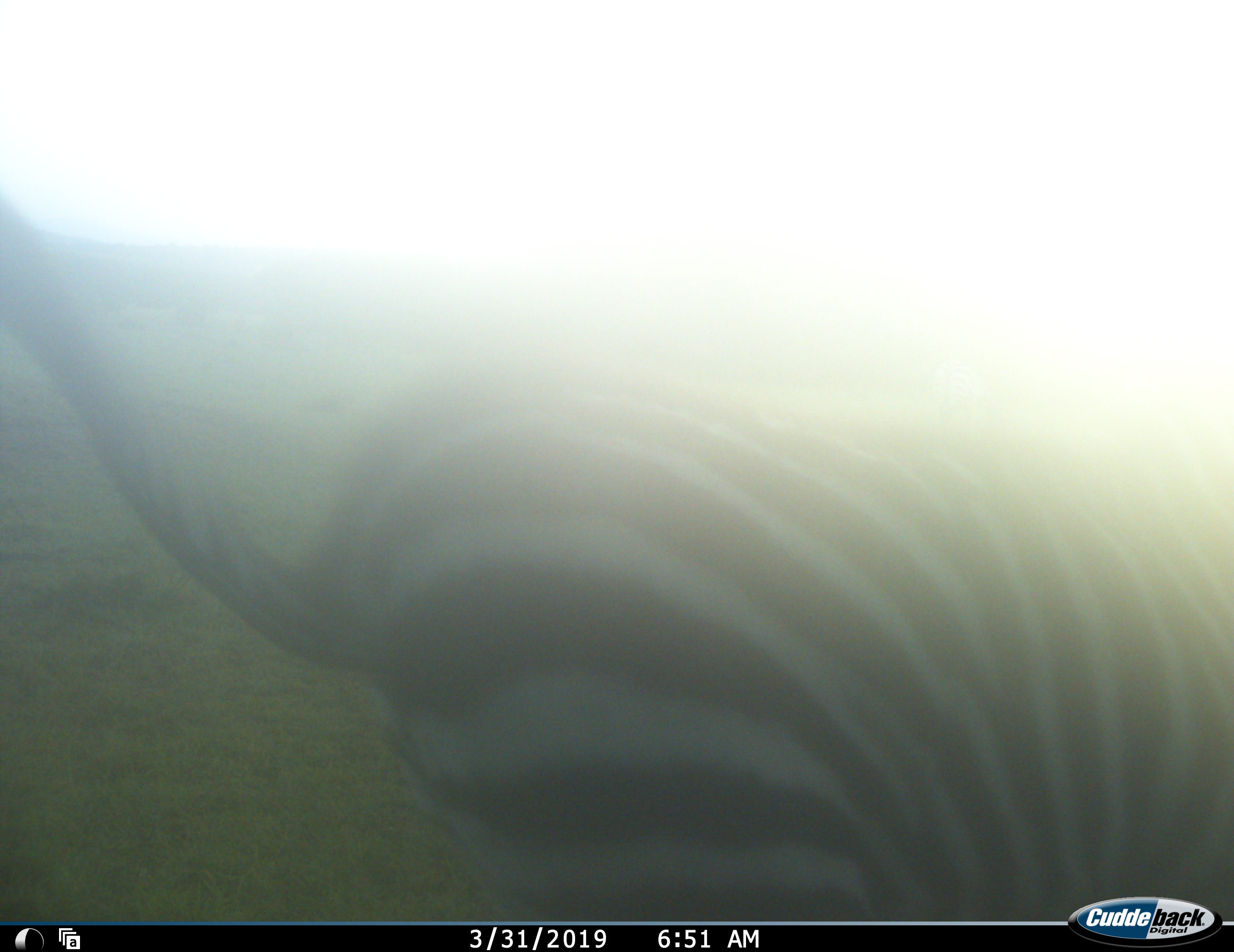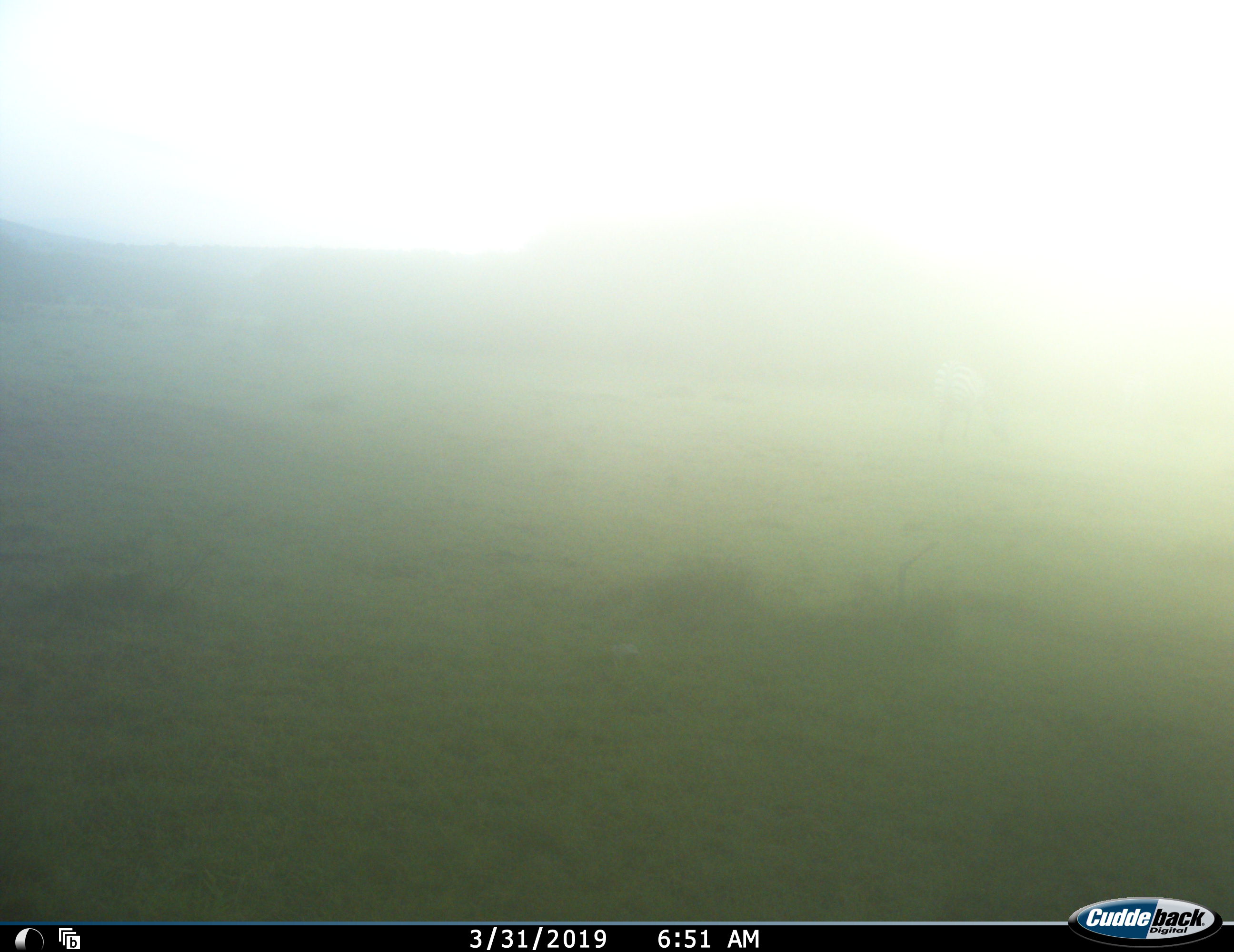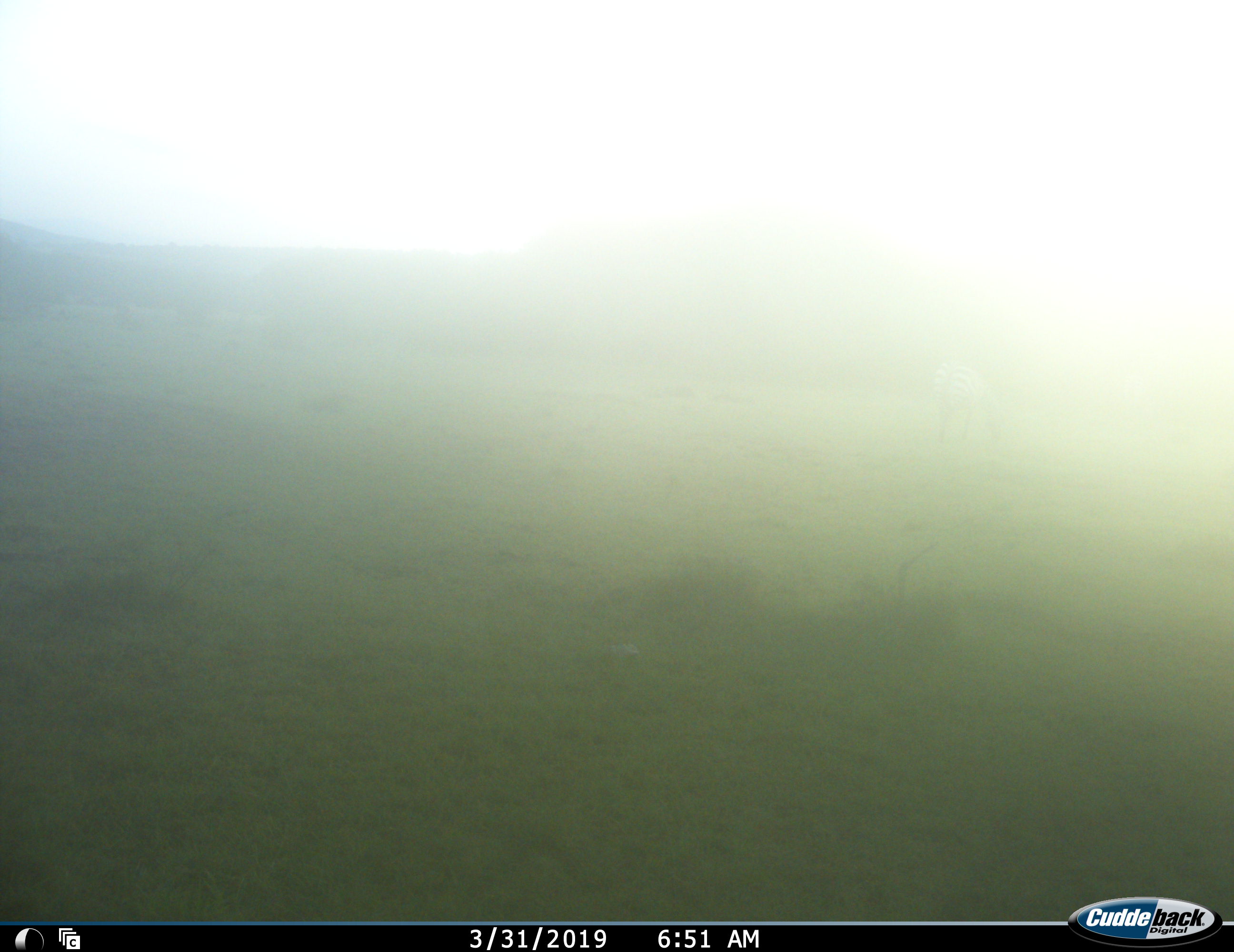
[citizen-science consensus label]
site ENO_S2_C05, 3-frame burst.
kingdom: Animalia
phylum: Chordata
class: Mammalia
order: Perissodactyla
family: Equidae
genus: Equus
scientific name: Equus quagga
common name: plains zebra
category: zebraplains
Zebraplains (plains zebra) (Equus quagga), count 1. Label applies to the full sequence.